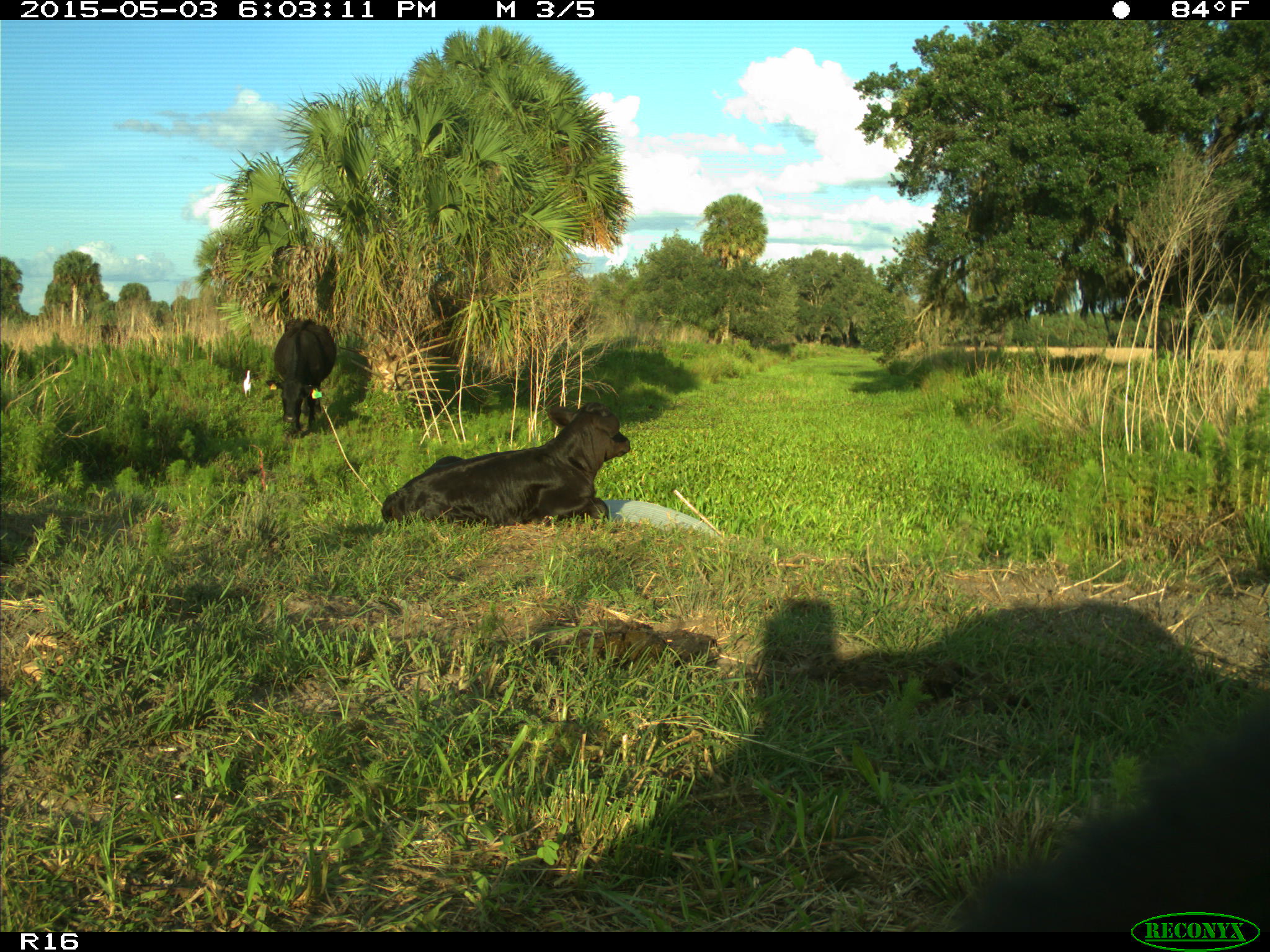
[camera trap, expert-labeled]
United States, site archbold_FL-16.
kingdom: Animalia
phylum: Chordata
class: Mammalia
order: Artiodactyla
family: Bovidae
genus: Bos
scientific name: Bos taurus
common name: domestic cow